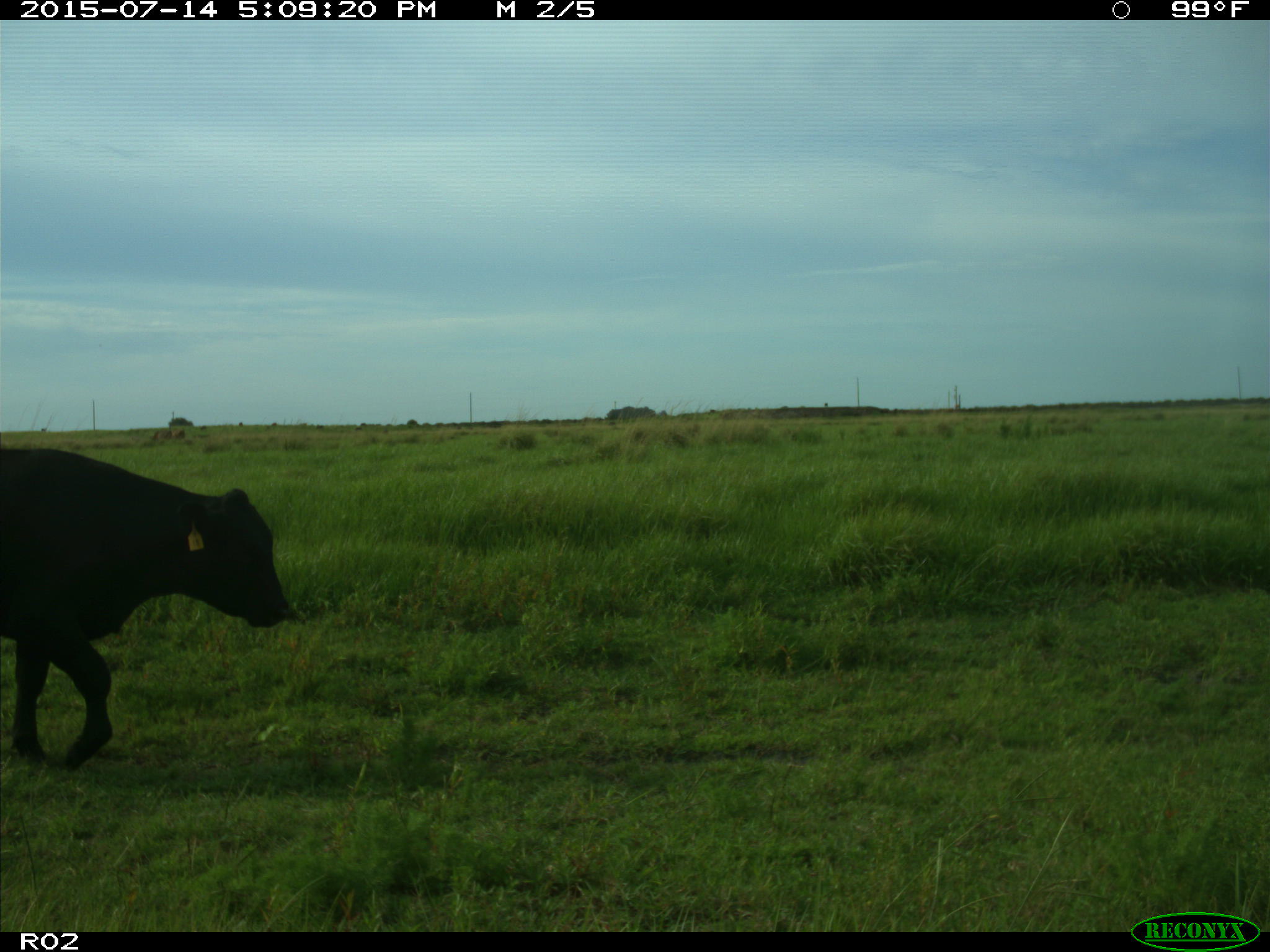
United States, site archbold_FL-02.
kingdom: Animalia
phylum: Chordata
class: Mammalia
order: Artiodactyla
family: Bovidae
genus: Bos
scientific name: Bos taurus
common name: domestic cow